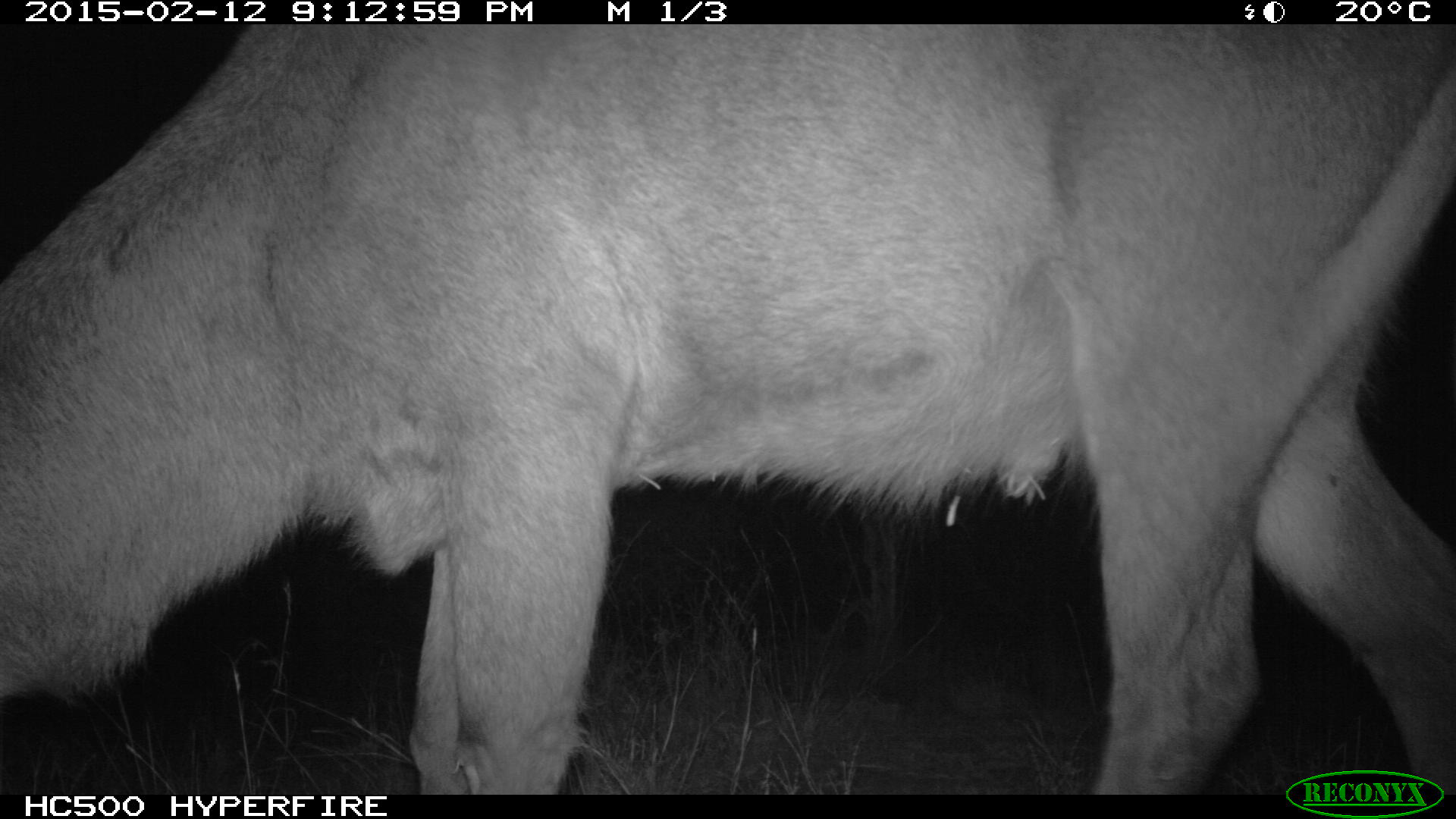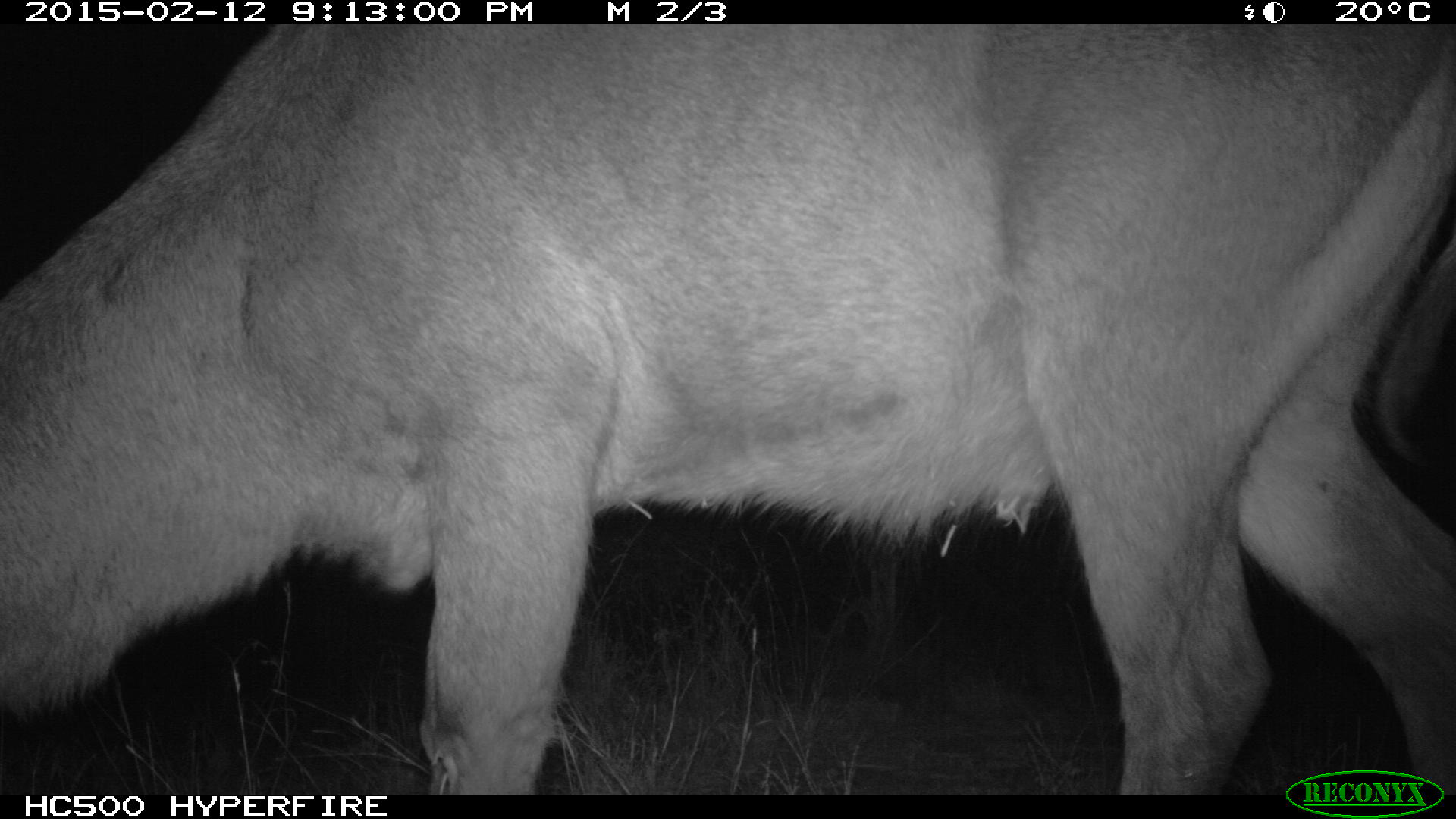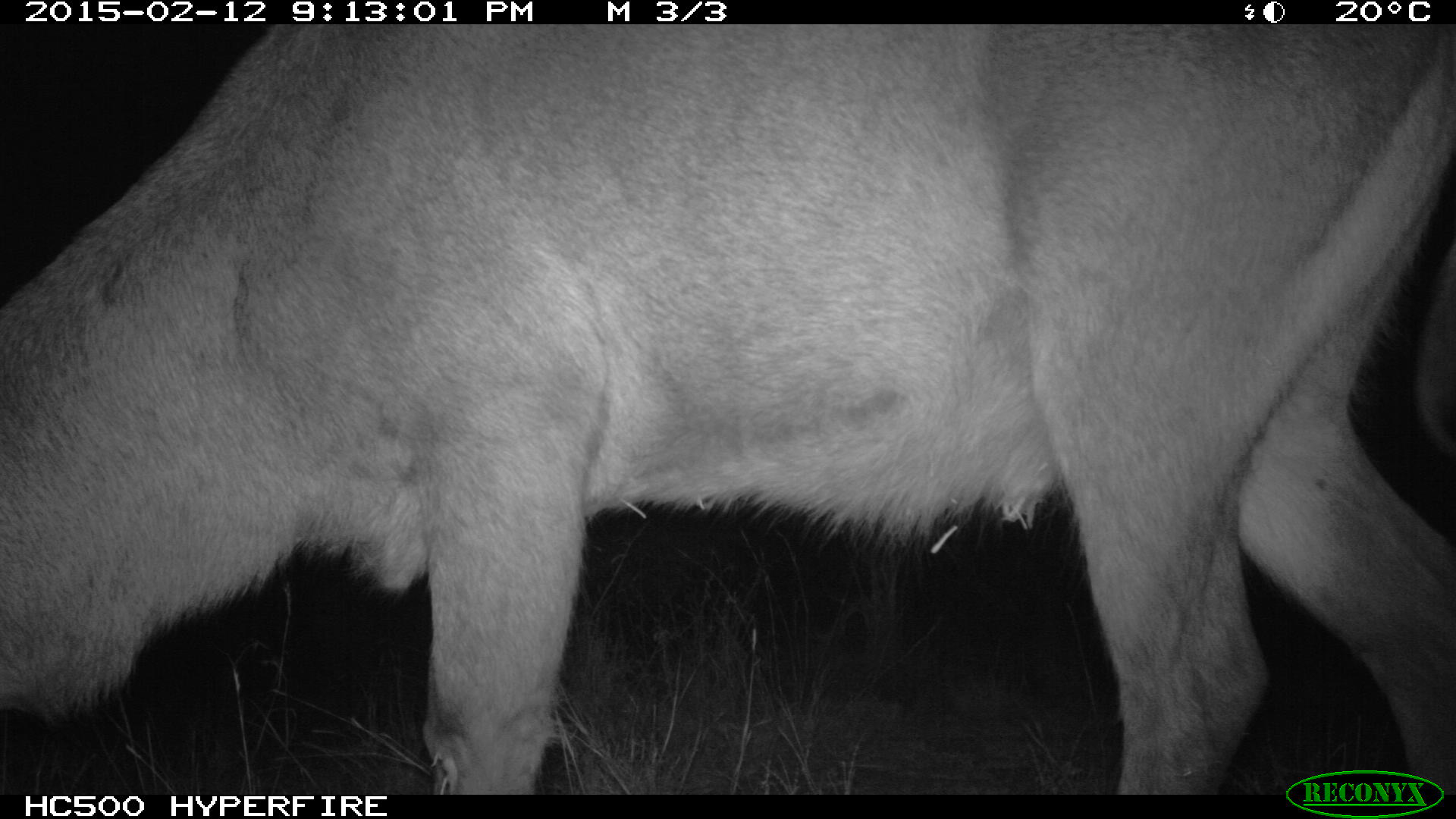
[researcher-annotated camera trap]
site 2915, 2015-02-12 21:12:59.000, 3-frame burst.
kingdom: Animalia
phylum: Chordata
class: Mammalia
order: Artiodactyla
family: Bovidae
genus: Kobus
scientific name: Kobus ellipsiprymnus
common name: waterbuck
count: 1